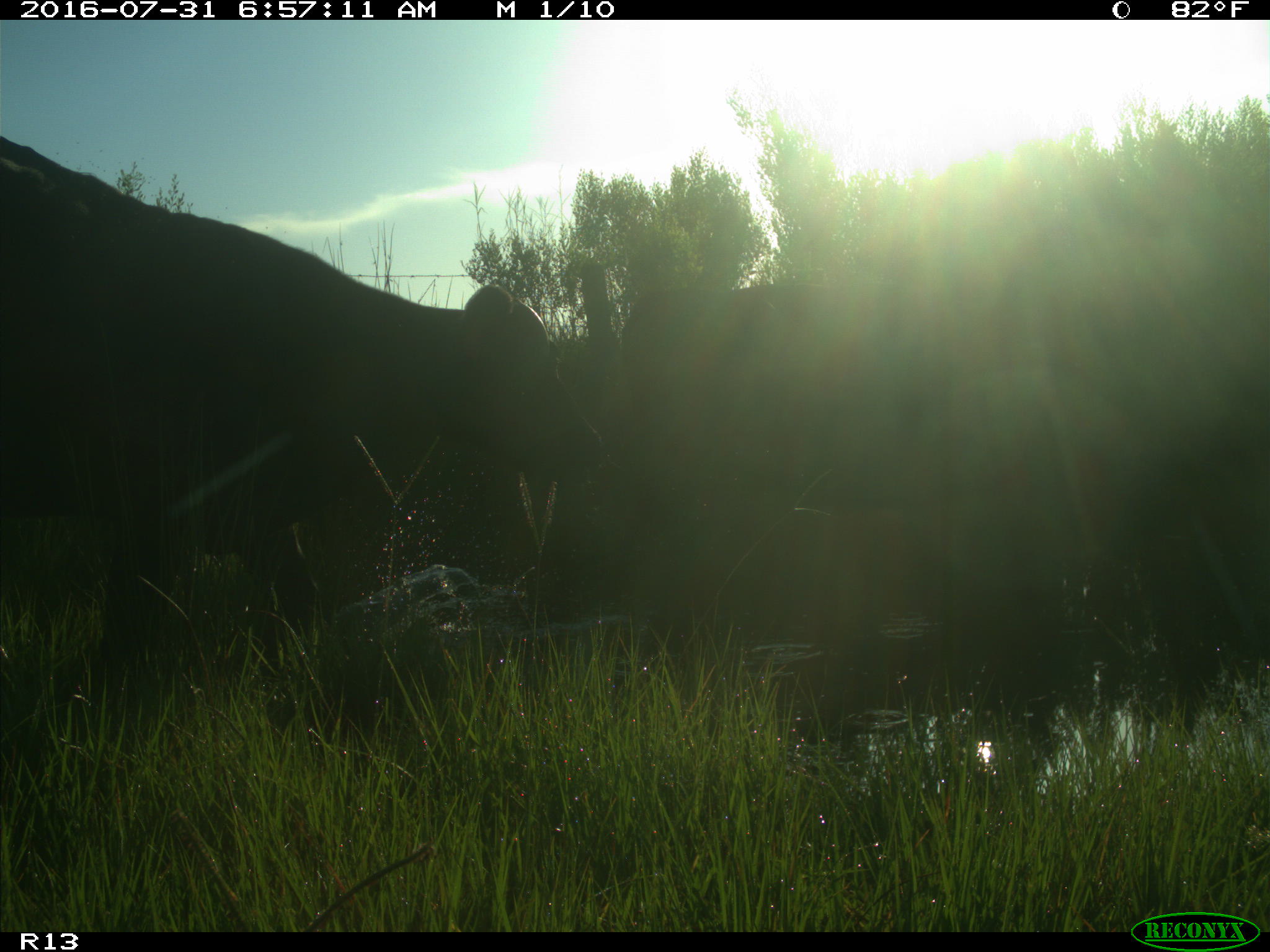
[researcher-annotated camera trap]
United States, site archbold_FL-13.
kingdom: Animalia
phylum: Chordata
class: Mammalia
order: Artiodactyla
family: Bovidae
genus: Bos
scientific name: Bos taurus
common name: domestic cow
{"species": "Bos taurus (domestic cow)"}